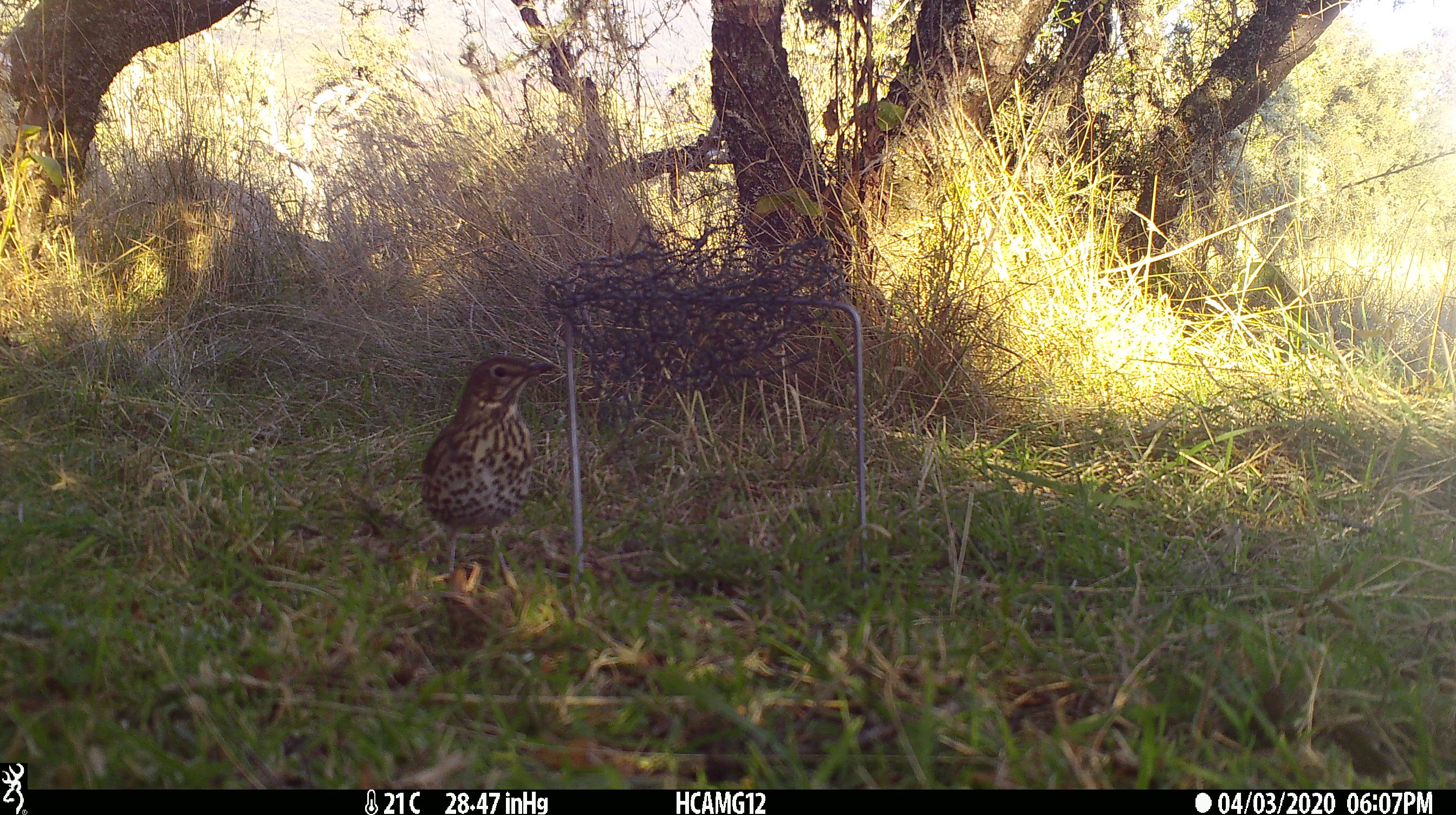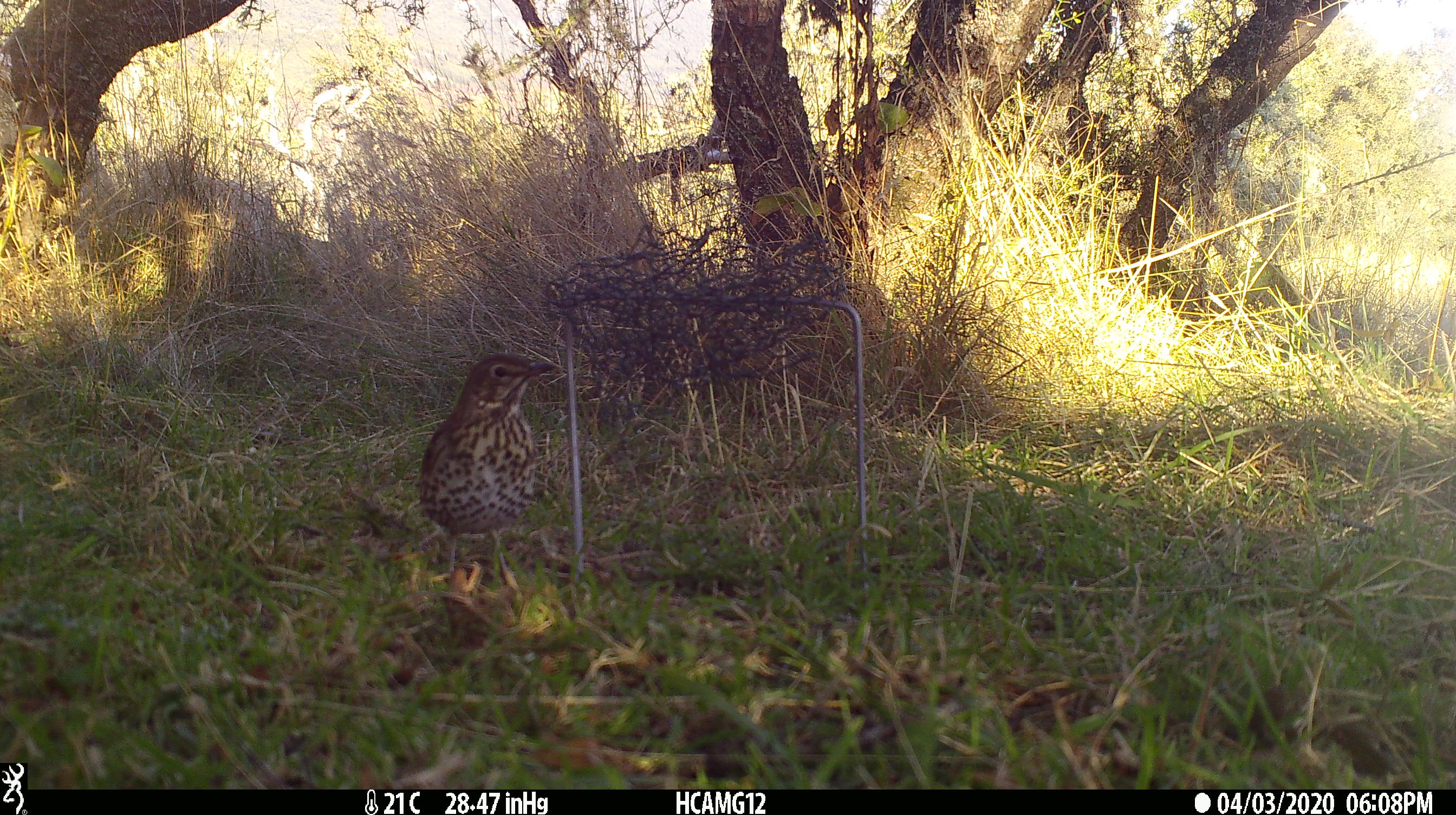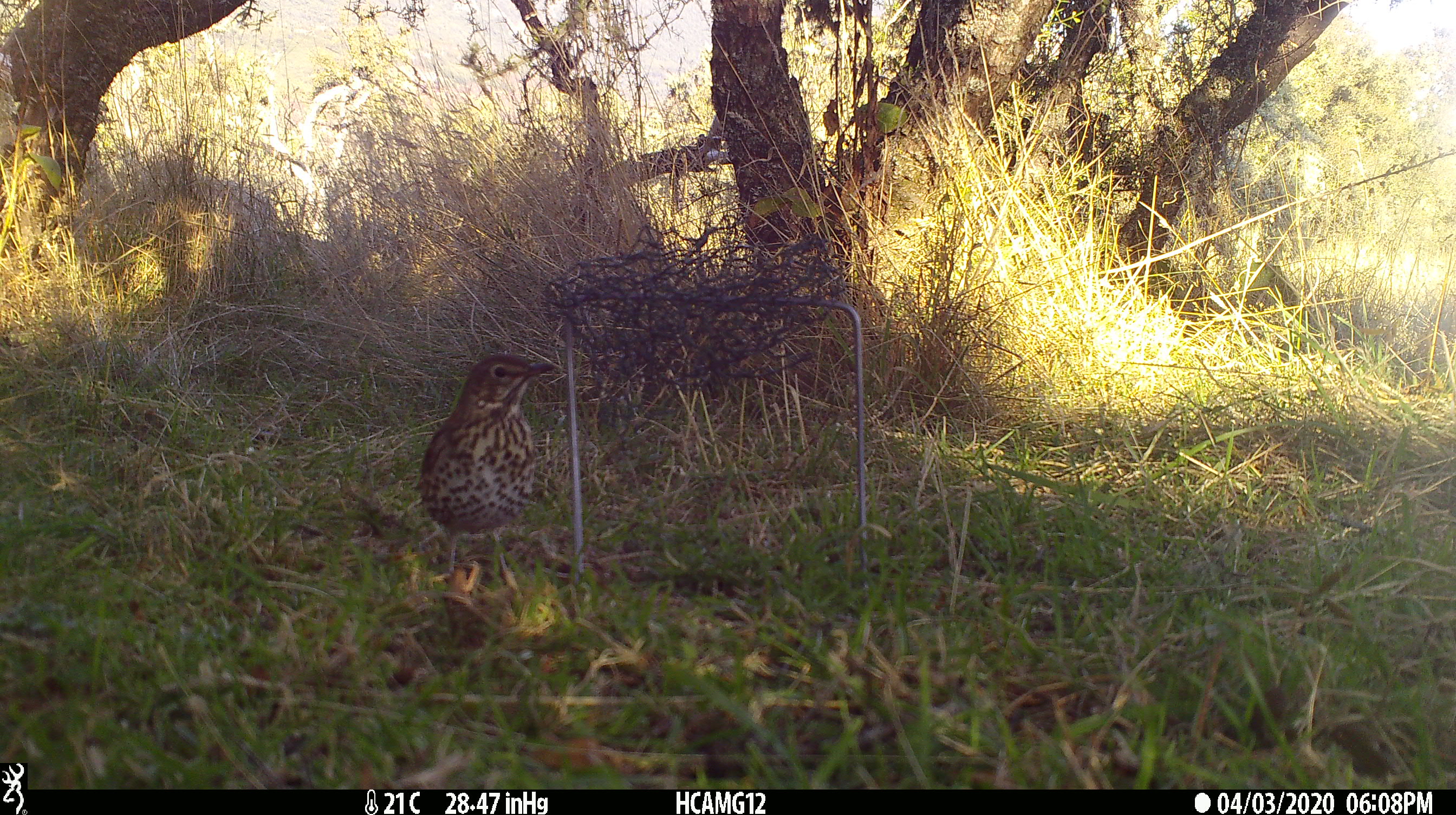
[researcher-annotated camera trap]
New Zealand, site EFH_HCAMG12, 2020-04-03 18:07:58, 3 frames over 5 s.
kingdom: Animalia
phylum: Chordata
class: Aves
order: Passeriformes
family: Turdidae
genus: Turdus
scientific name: Turdus philomelos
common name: song thrush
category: thrush